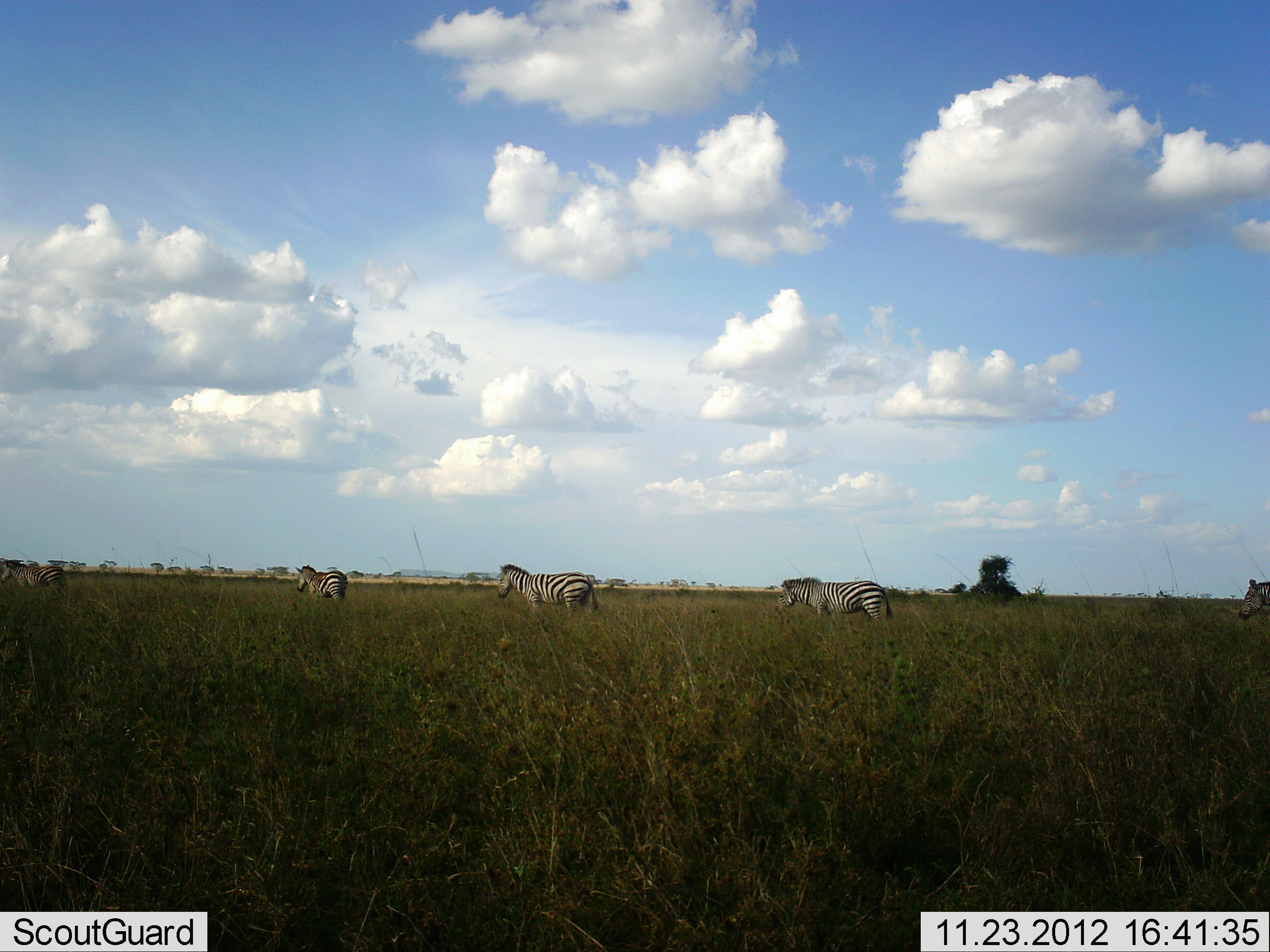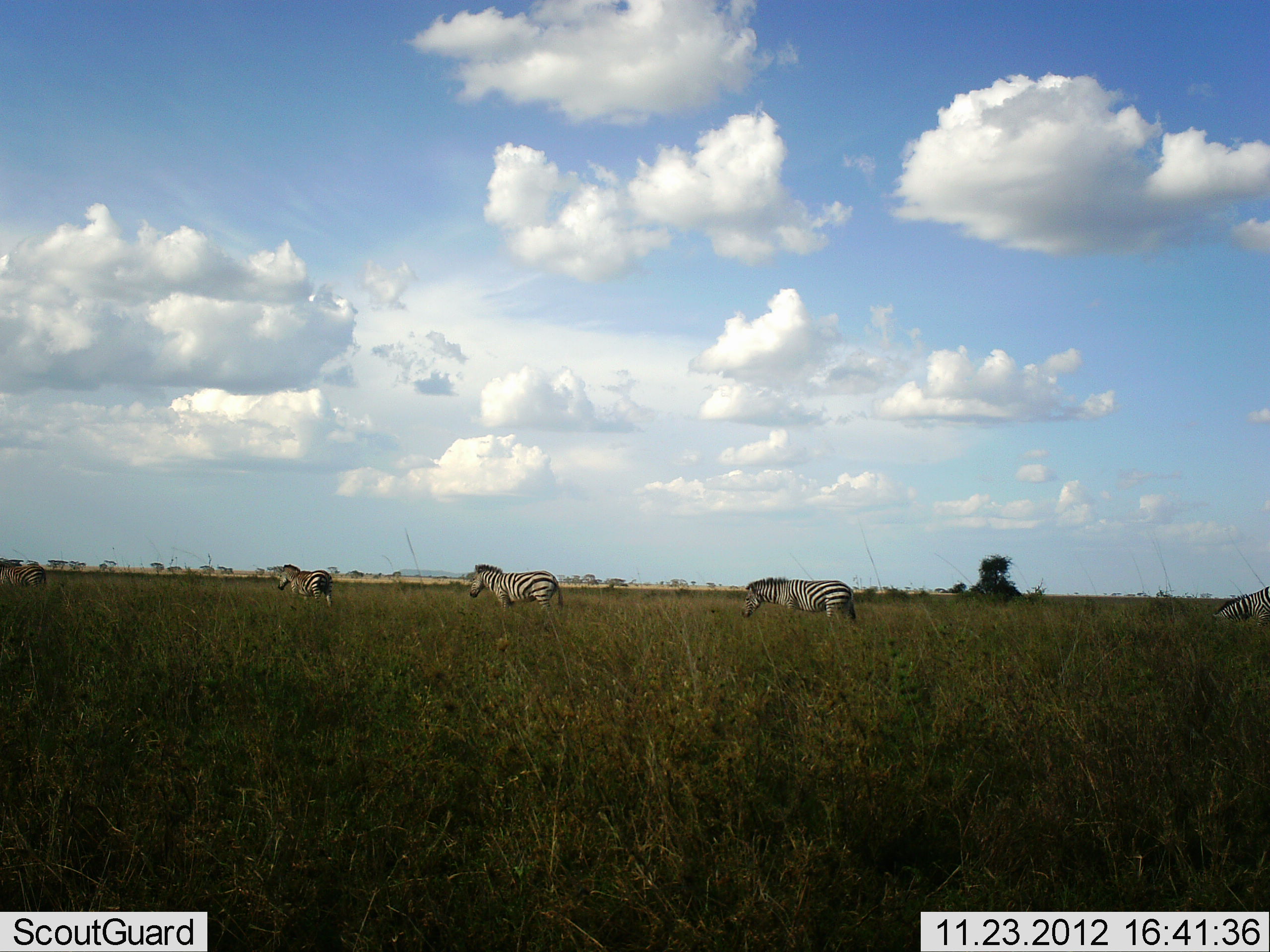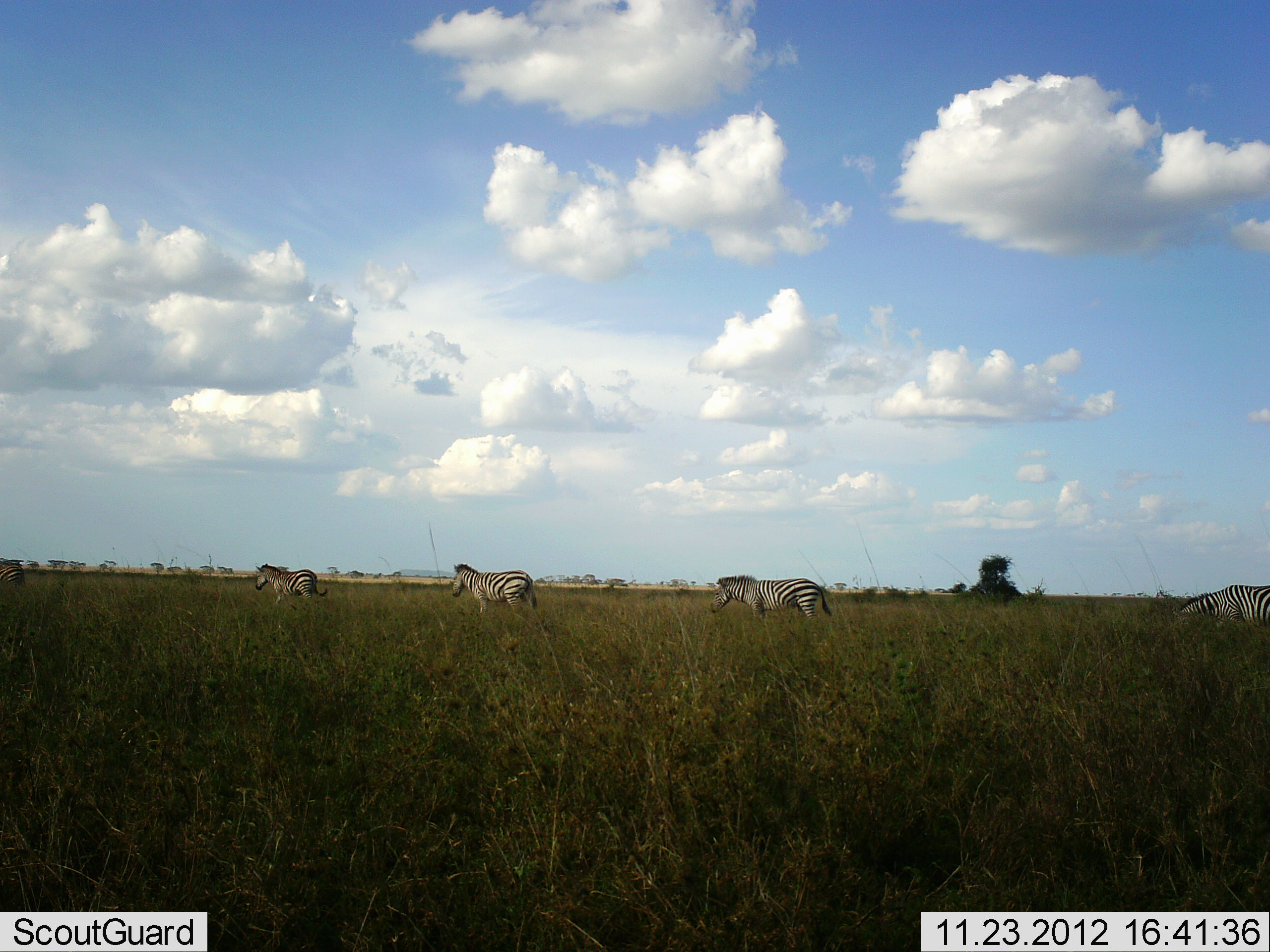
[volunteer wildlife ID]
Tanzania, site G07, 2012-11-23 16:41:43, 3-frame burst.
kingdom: Animalia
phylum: Chordata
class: Mammalia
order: Perissodactyla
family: Equidae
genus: Equus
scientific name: Equus quagga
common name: plains zebra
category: zebra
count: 5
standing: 0%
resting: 0%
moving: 100%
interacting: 0%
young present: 0%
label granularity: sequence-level